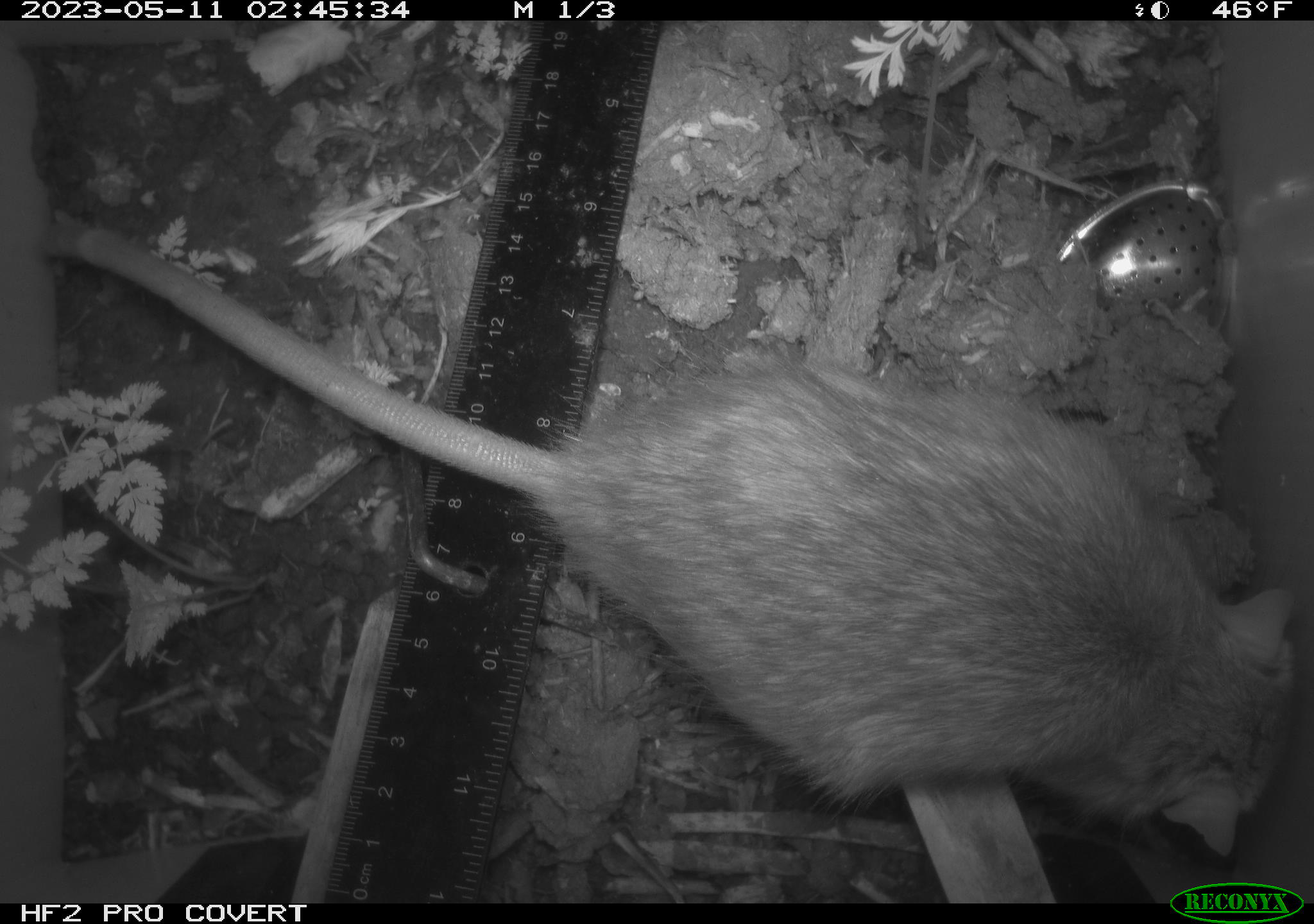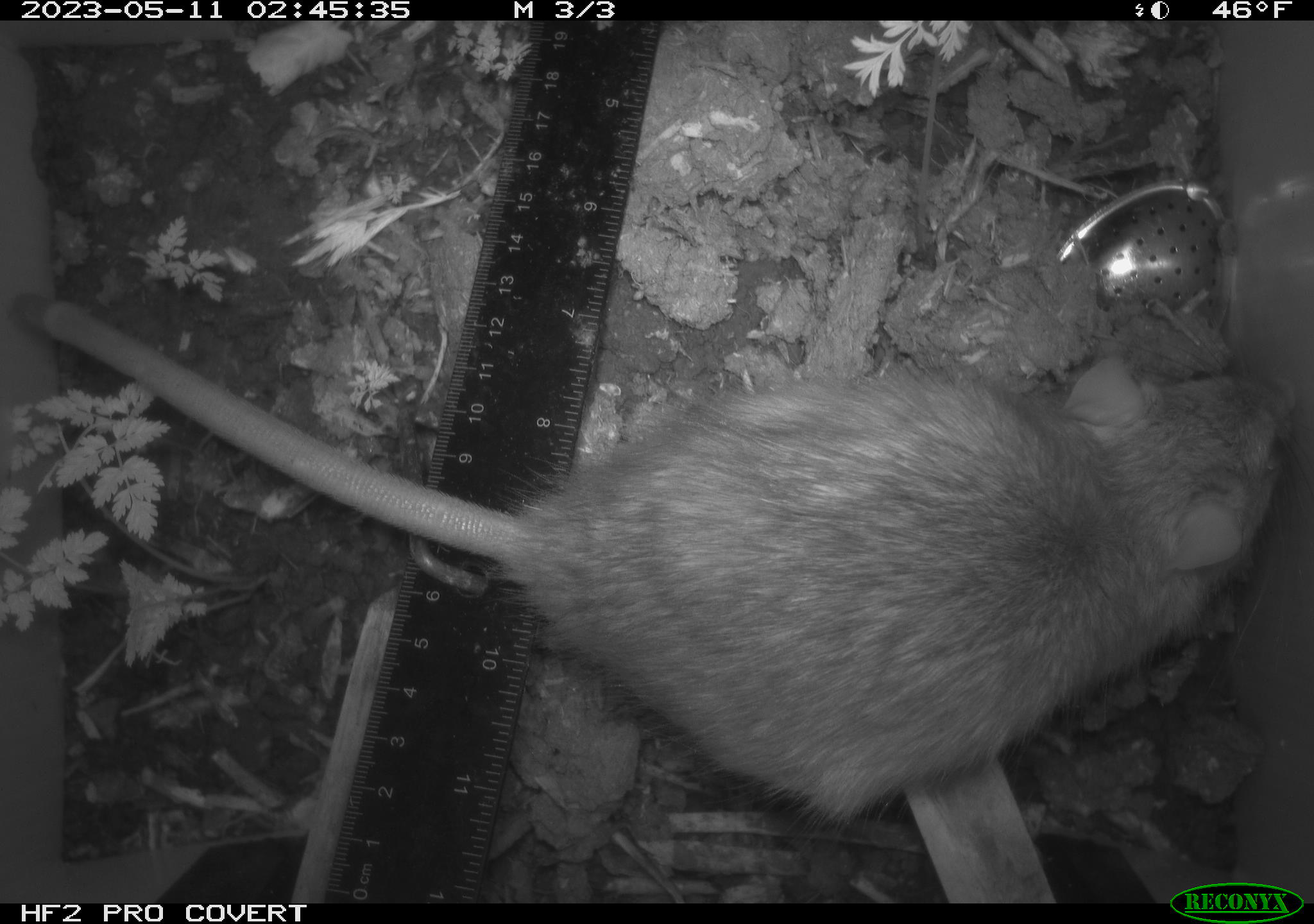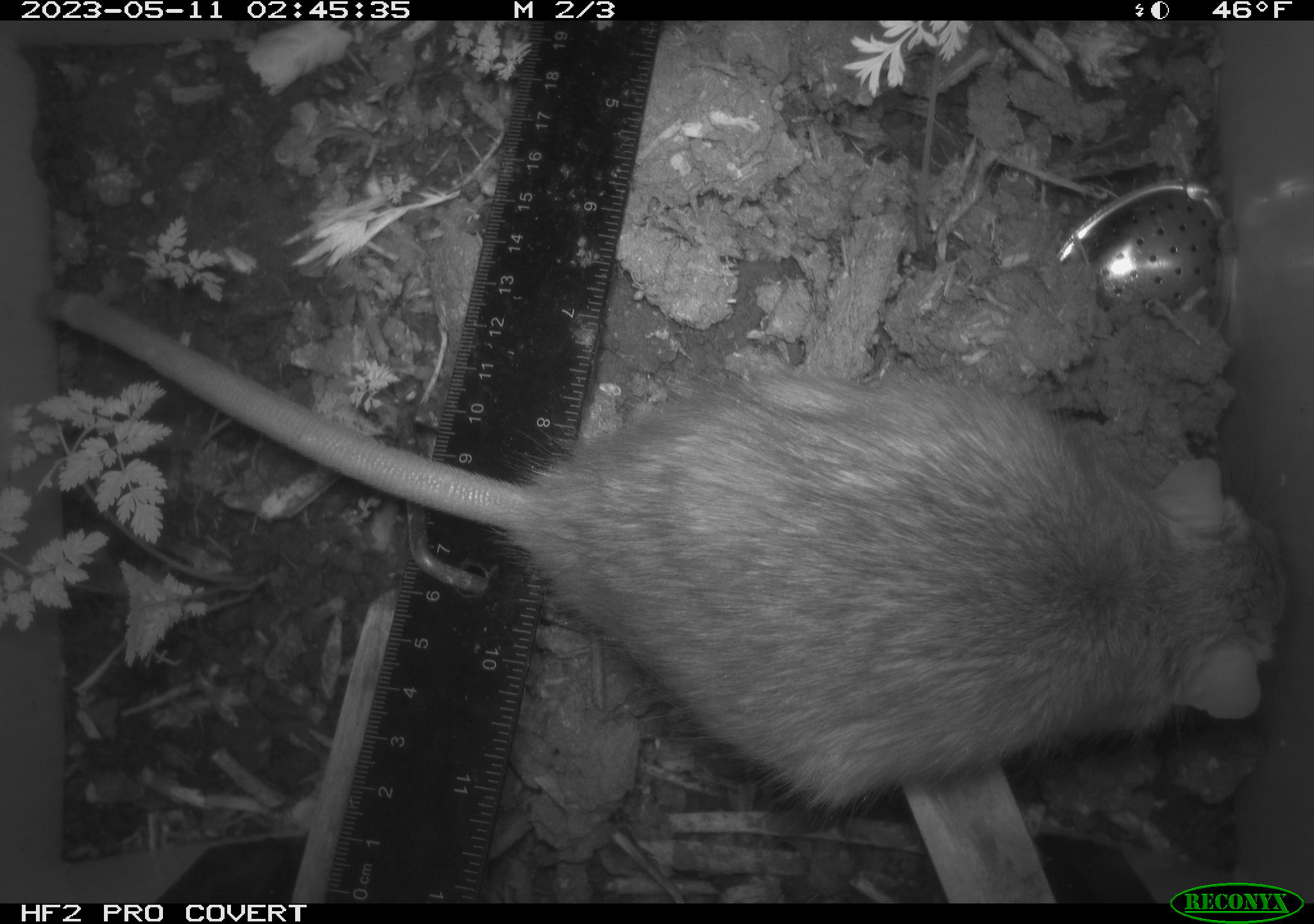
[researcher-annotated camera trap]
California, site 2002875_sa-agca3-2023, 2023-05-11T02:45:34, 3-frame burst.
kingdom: Animalia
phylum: Chordata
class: Mammalia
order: Rodentia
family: Muridae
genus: Rattus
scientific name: Rattus rattus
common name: house rat